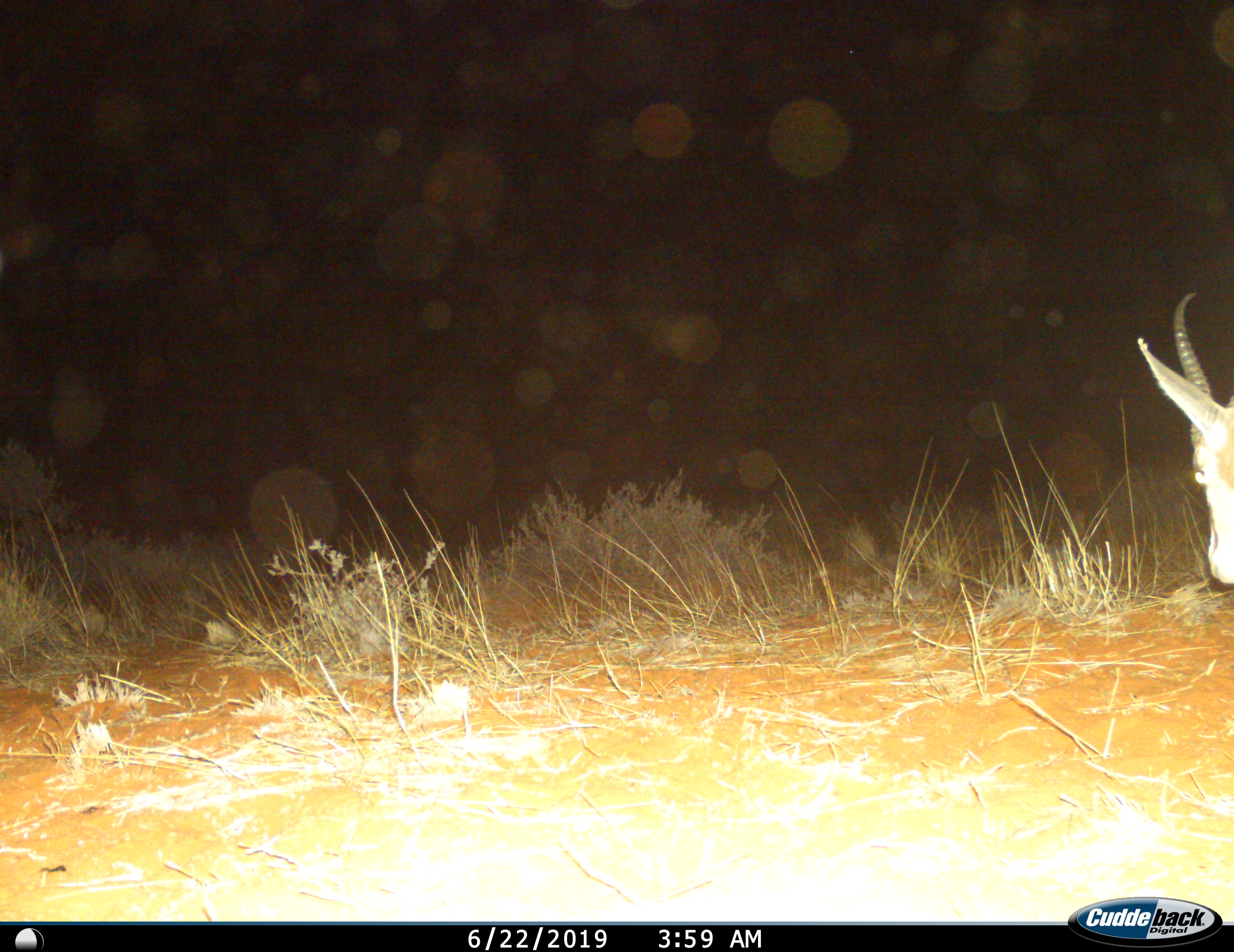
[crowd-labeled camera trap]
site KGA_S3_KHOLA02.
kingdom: Animalia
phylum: Chordata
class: Mammalia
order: Artiodactyla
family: Bovidae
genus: Antidorcas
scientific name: Antidorcas marsupialis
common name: springbok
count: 1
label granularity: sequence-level